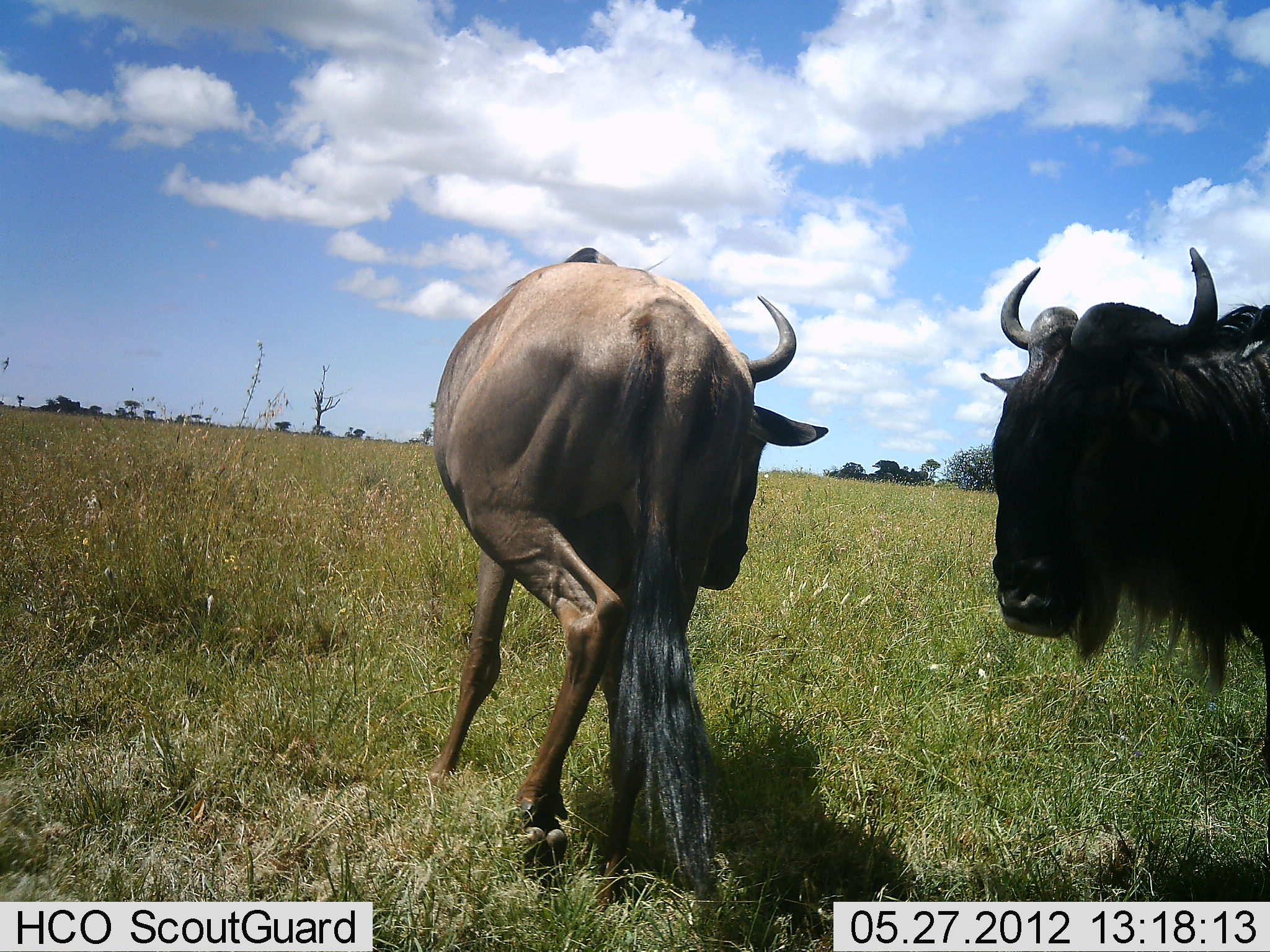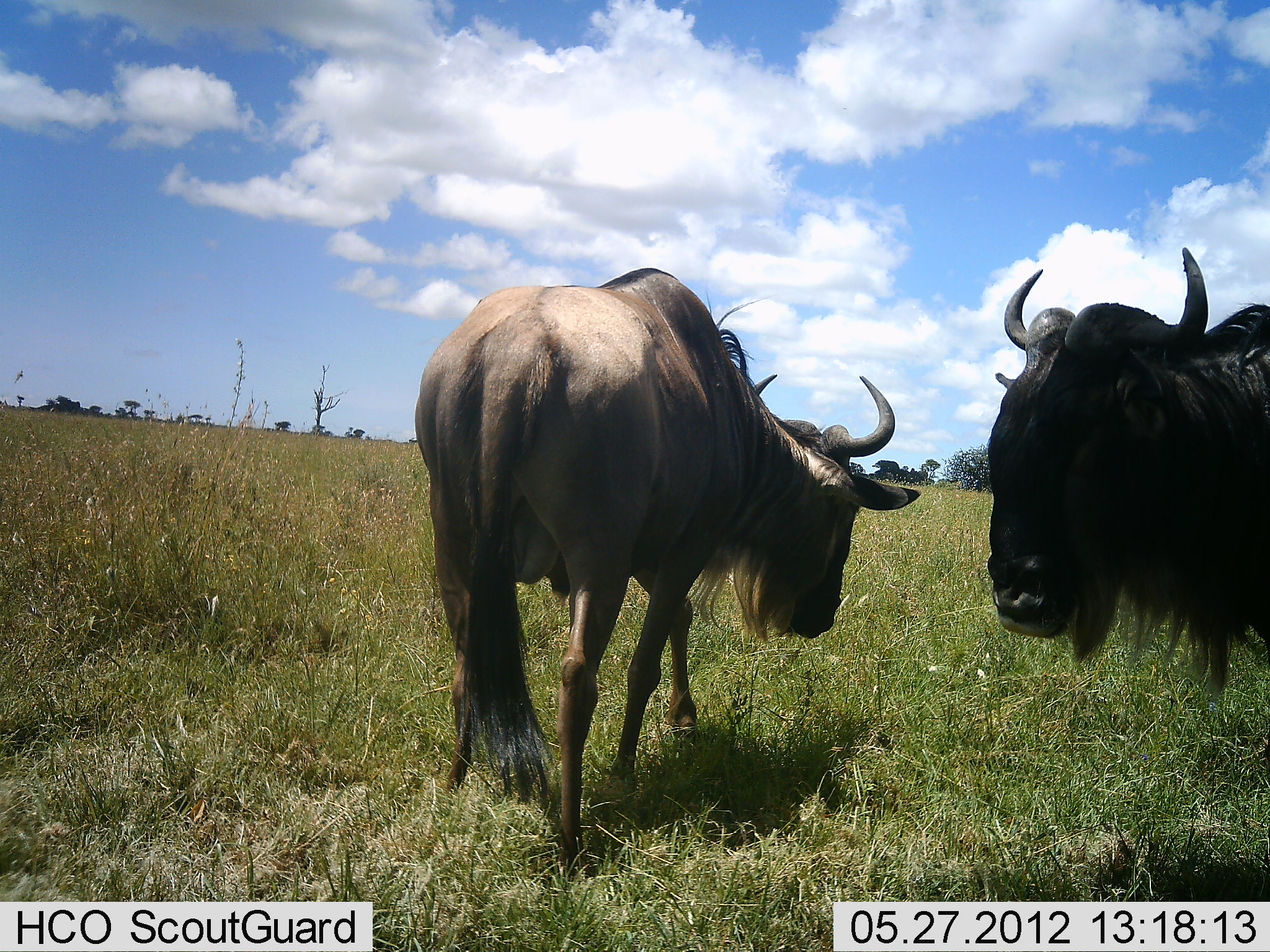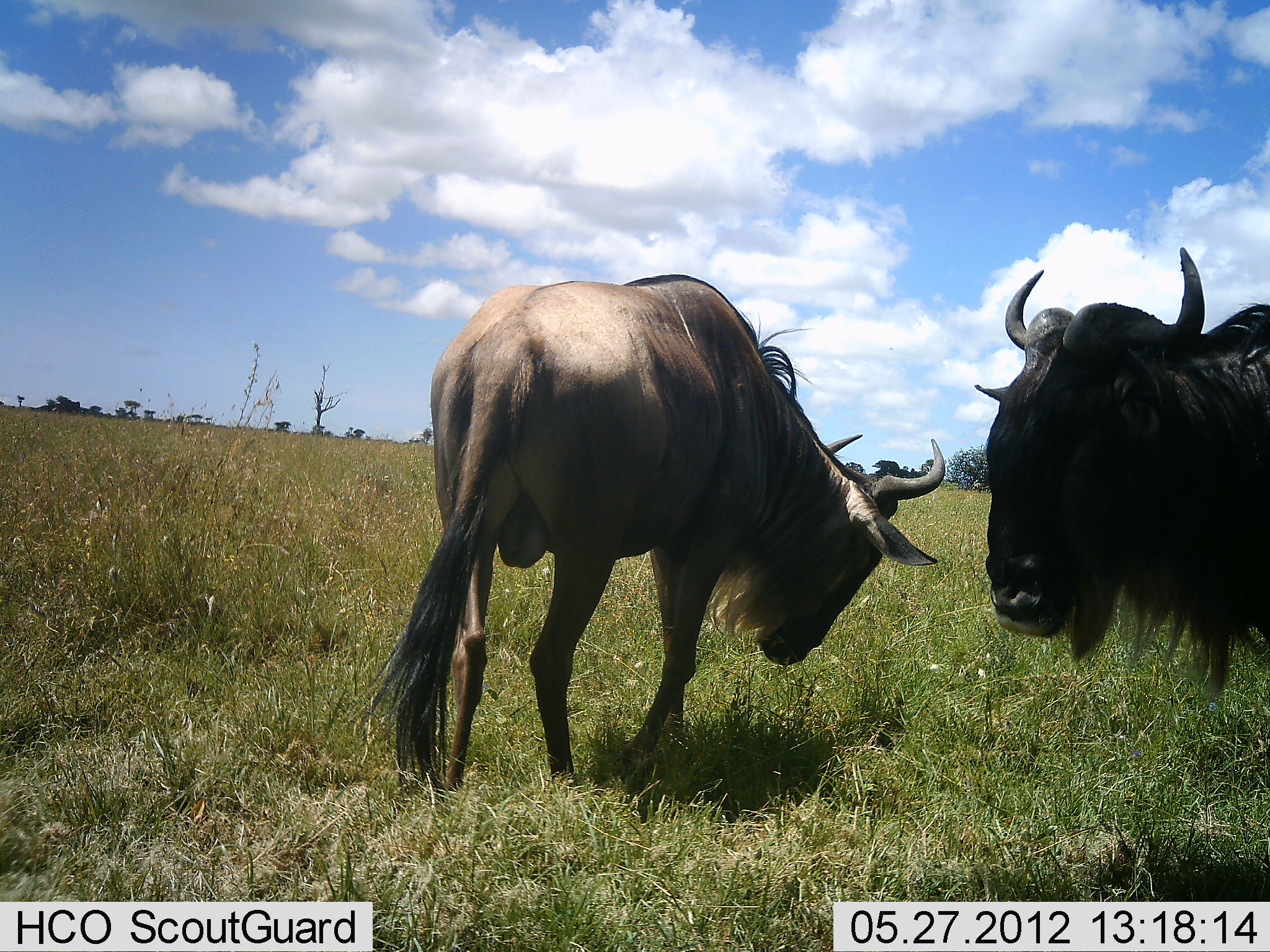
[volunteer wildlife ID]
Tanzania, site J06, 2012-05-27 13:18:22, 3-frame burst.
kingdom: Animalia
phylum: Chordata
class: Mammalia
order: Artiodactyla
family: Bovidae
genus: Connochaetes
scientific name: Connochaetes taurinus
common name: blue wildebeest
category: wildebeest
Wildebeest (blue wildebeest) (Connochaetes taurinus), count 2. Behavior (volunteer vote fractions): standing 50%, resting 10%, moving 50%, interacting 30%. Young present (vote fraction): 0%. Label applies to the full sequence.